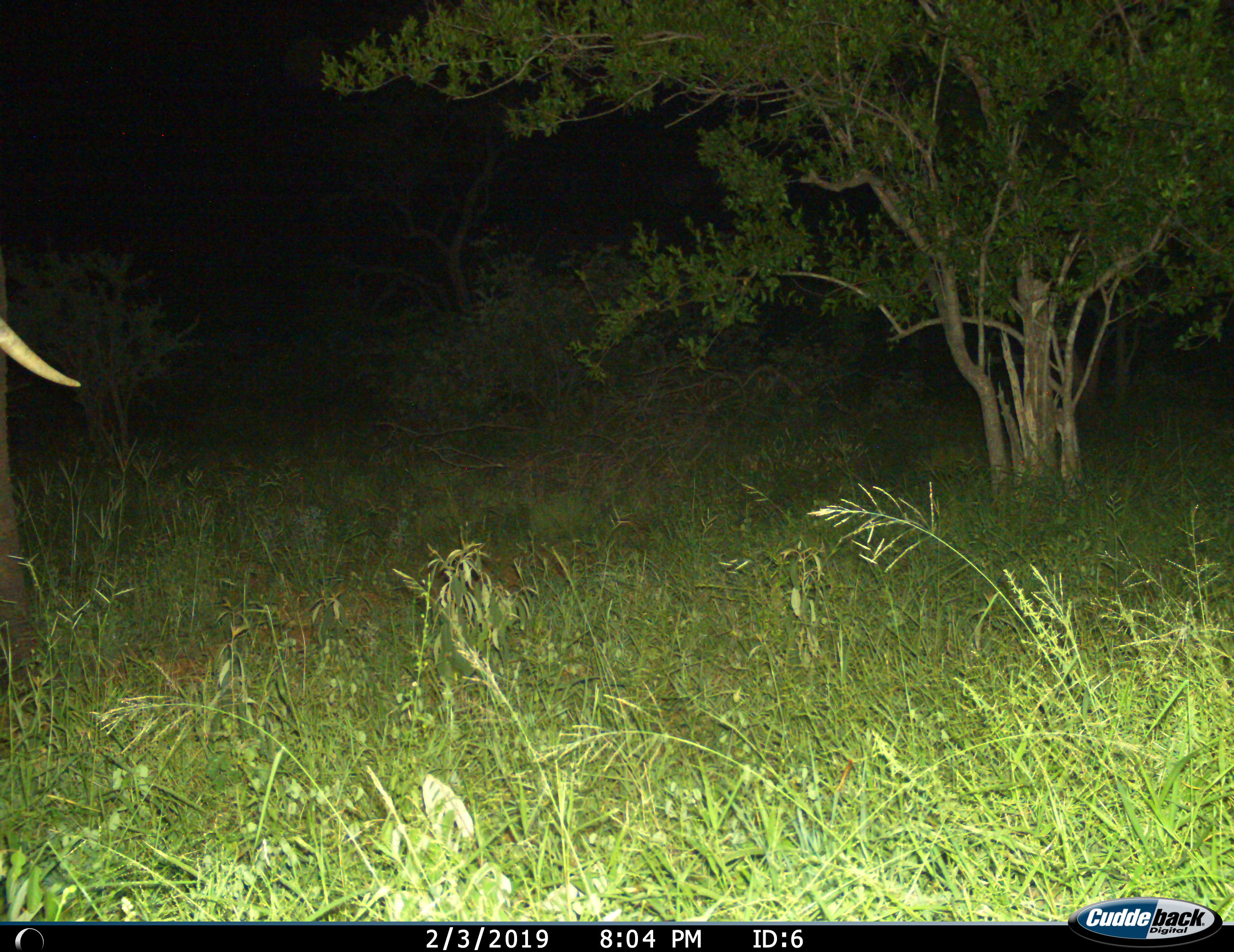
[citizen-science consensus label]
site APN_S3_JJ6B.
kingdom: Animalia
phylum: Chordata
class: Mammalia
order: Proboscidea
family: Elephantidae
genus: Loxodonta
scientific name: Loxodonta africana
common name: african bush elephant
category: elephant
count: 1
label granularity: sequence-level